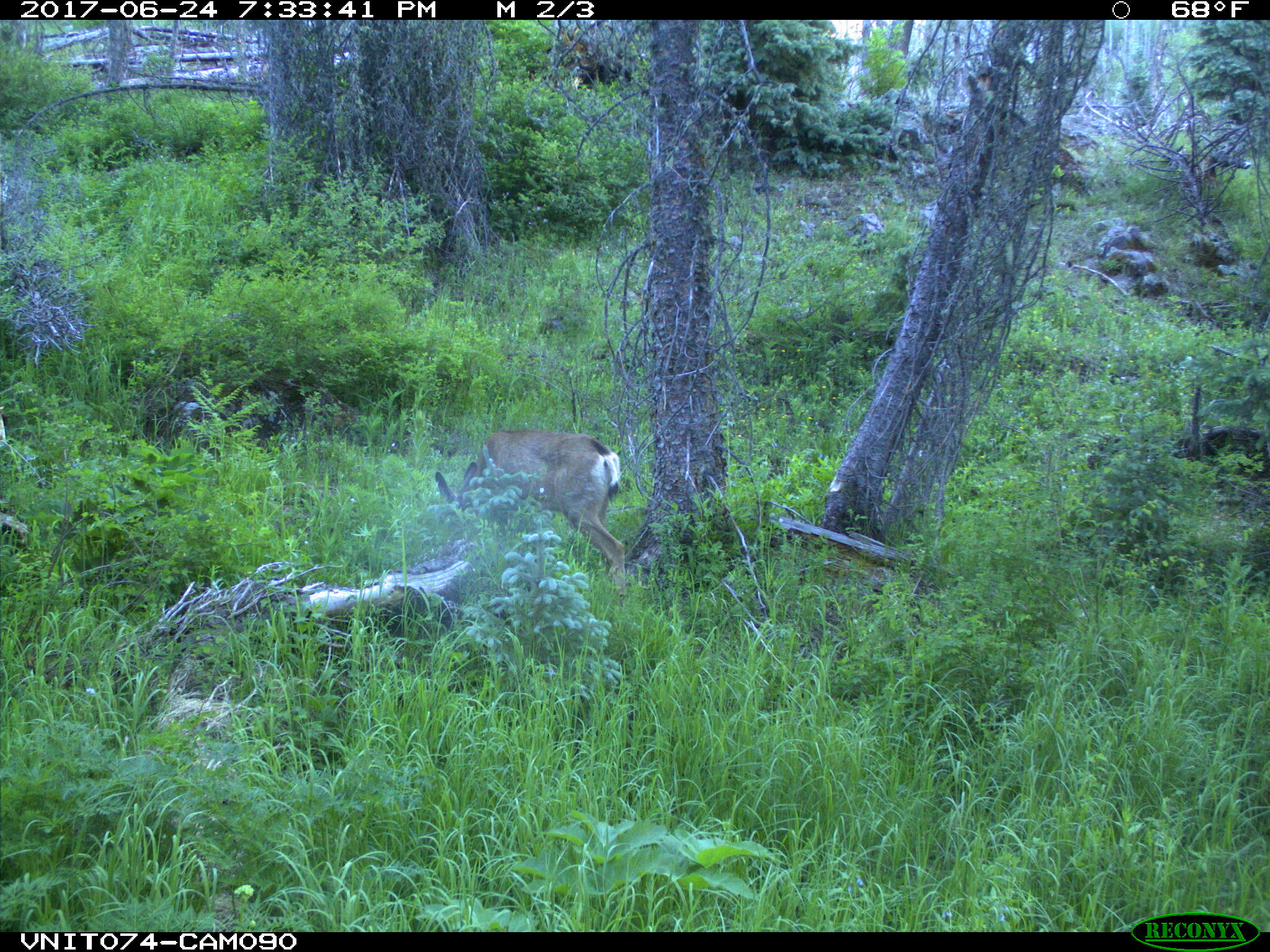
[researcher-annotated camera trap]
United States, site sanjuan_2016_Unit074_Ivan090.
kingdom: Animalia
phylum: Chordata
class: Mammalia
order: Artiodactyla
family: Cervidae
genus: Odocoileus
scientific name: Odocoileus hemionus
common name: mule deer